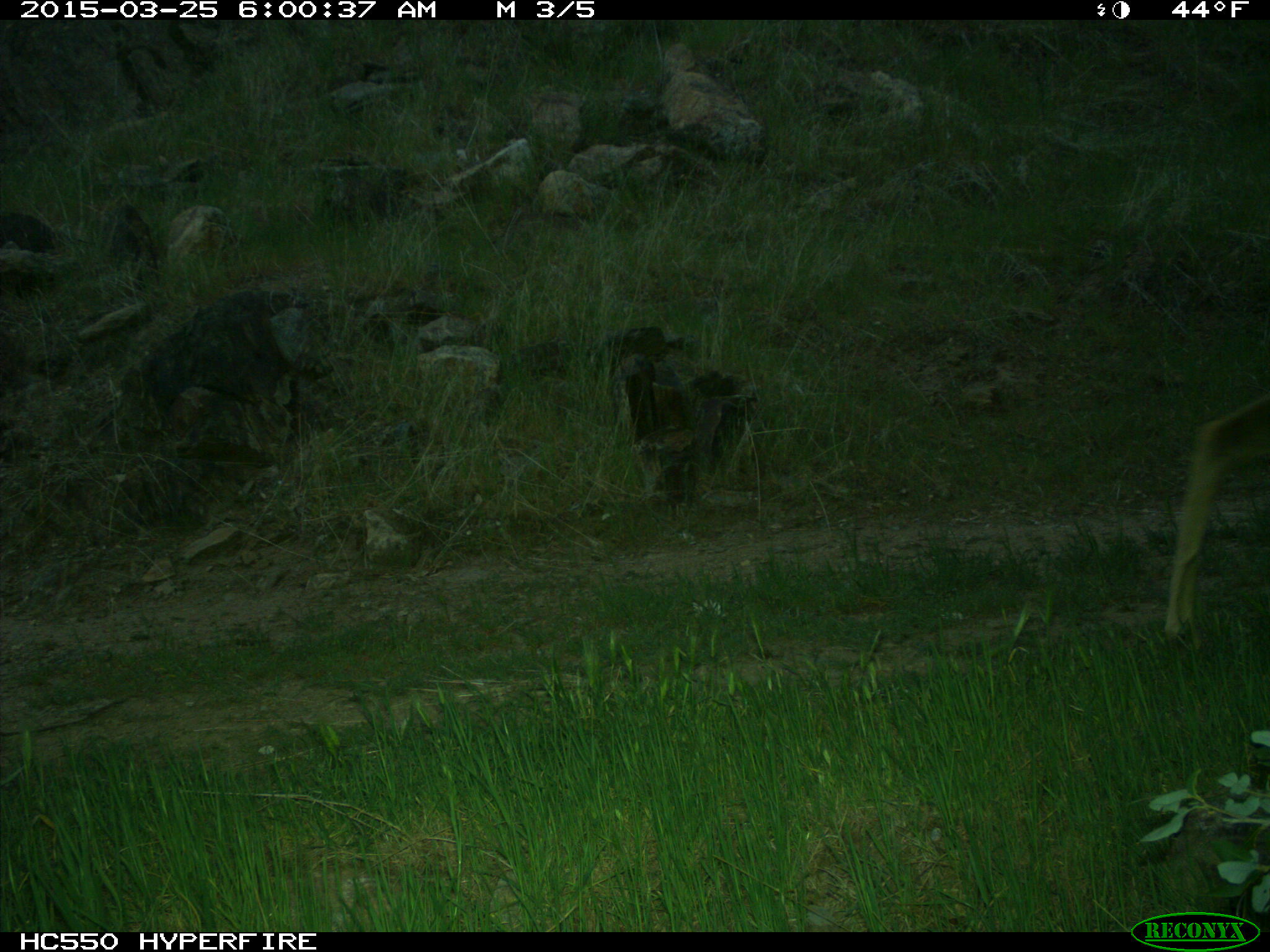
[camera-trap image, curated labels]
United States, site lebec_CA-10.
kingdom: Animalia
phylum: Chordata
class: Mammalia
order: Artiodactyla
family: Cervidae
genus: Odocoileus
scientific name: Odocoileus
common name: deer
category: unidentified deer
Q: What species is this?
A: Unidentified deer (deer) (Odocoileus).